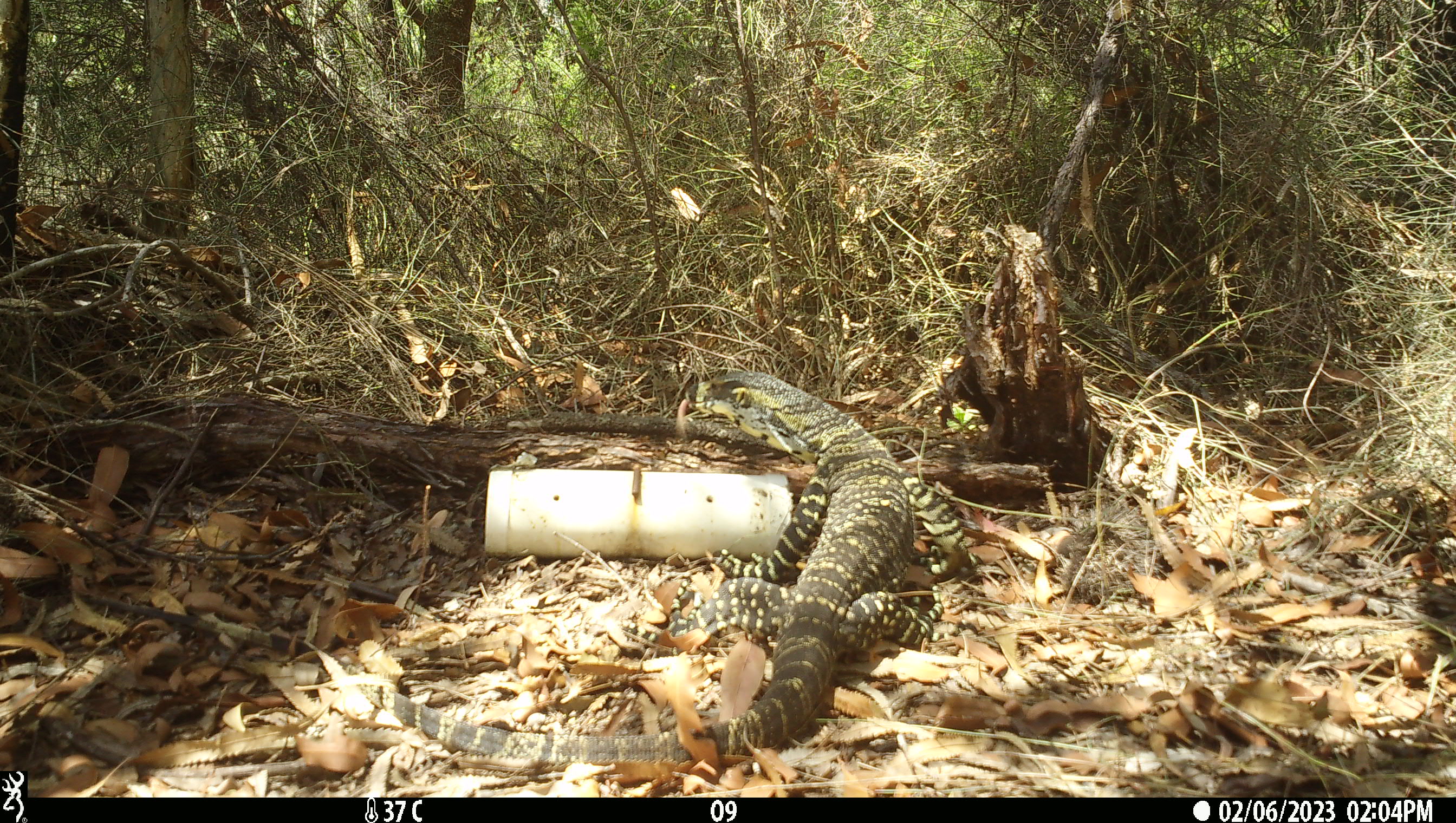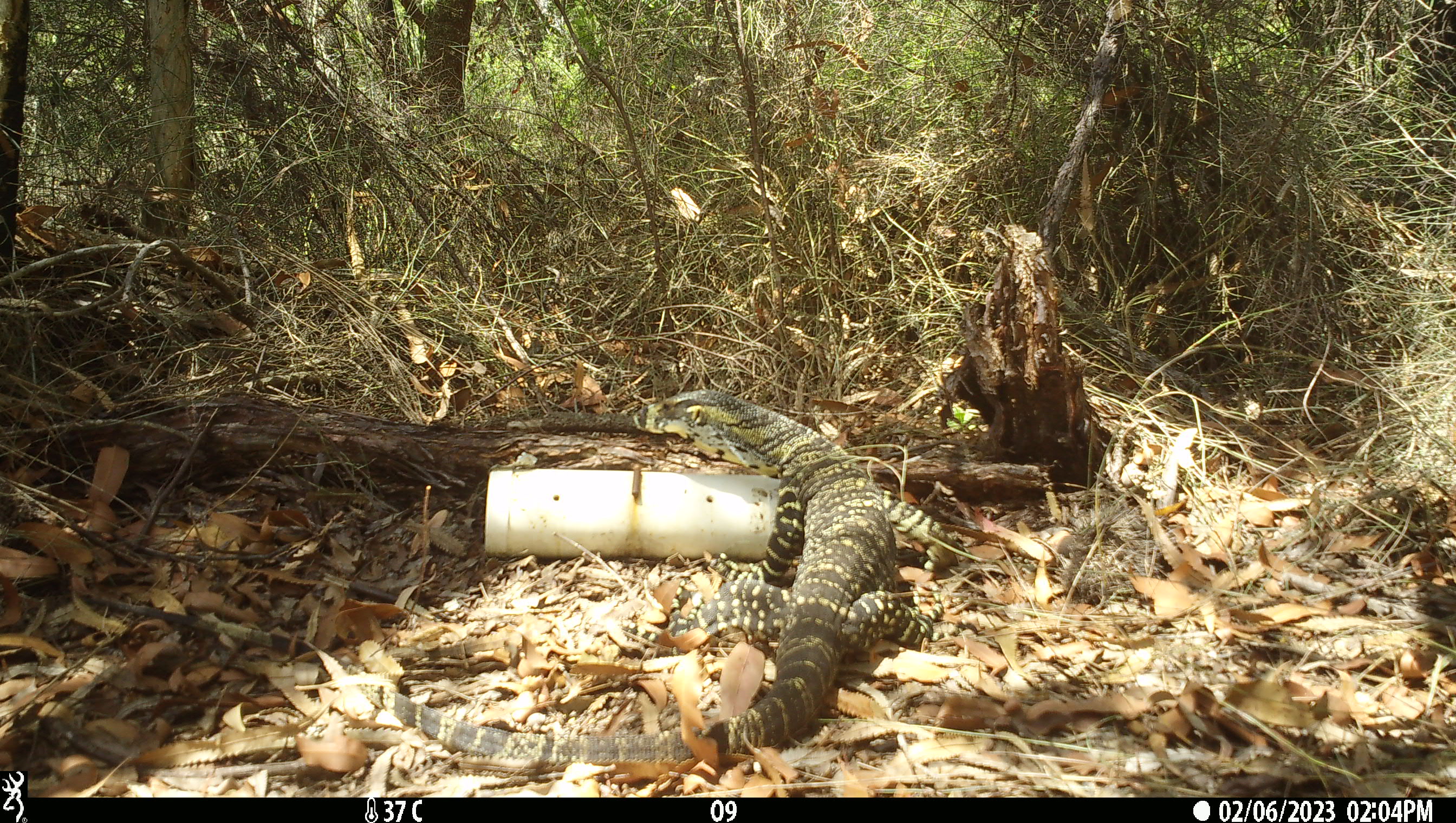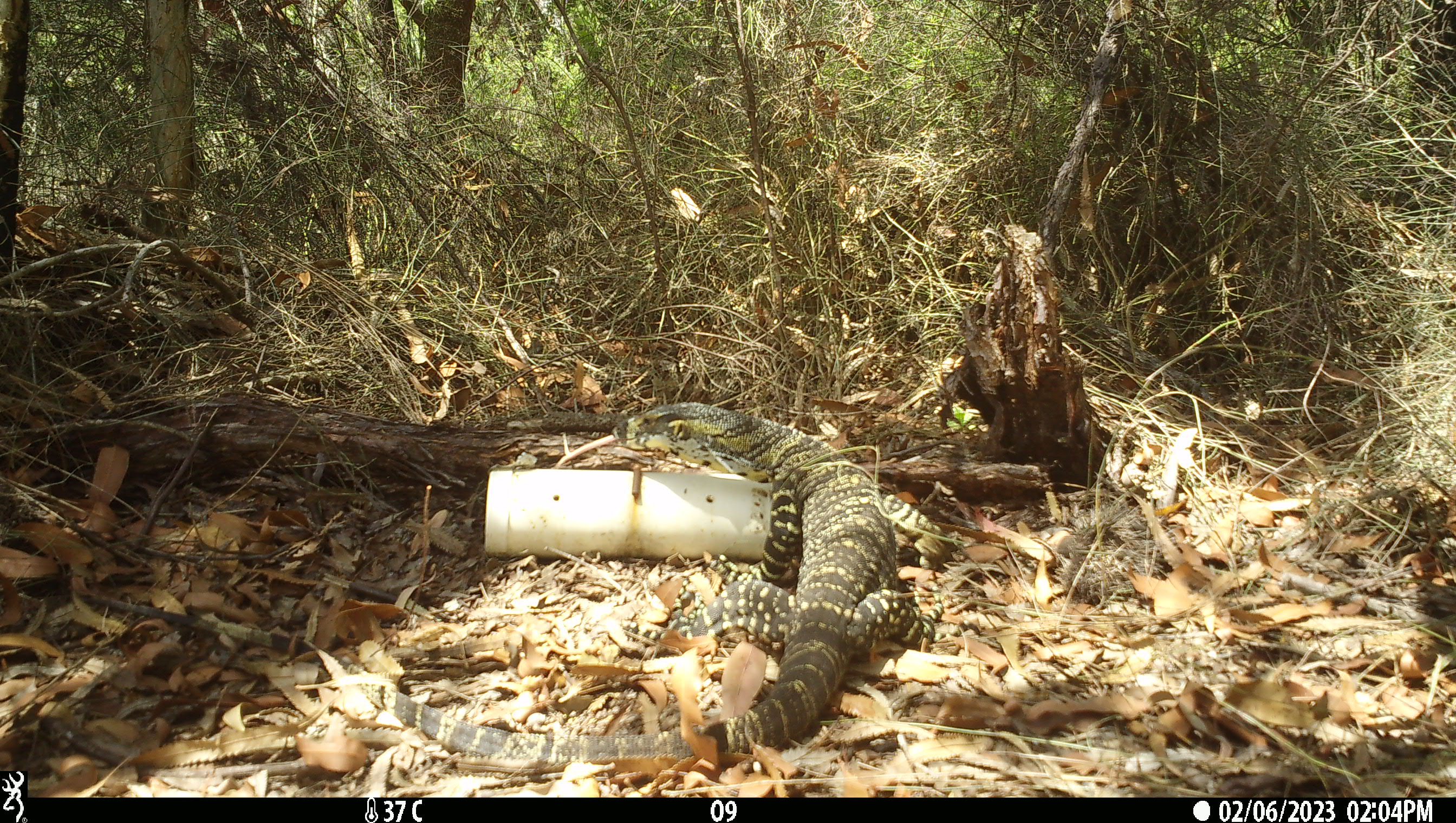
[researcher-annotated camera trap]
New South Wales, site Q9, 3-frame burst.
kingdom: Animalia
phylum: Chordata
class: Reptilia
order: Squamata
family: Varanidae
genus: Varanus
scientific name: Varanus varius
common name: lace monitor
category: goanna